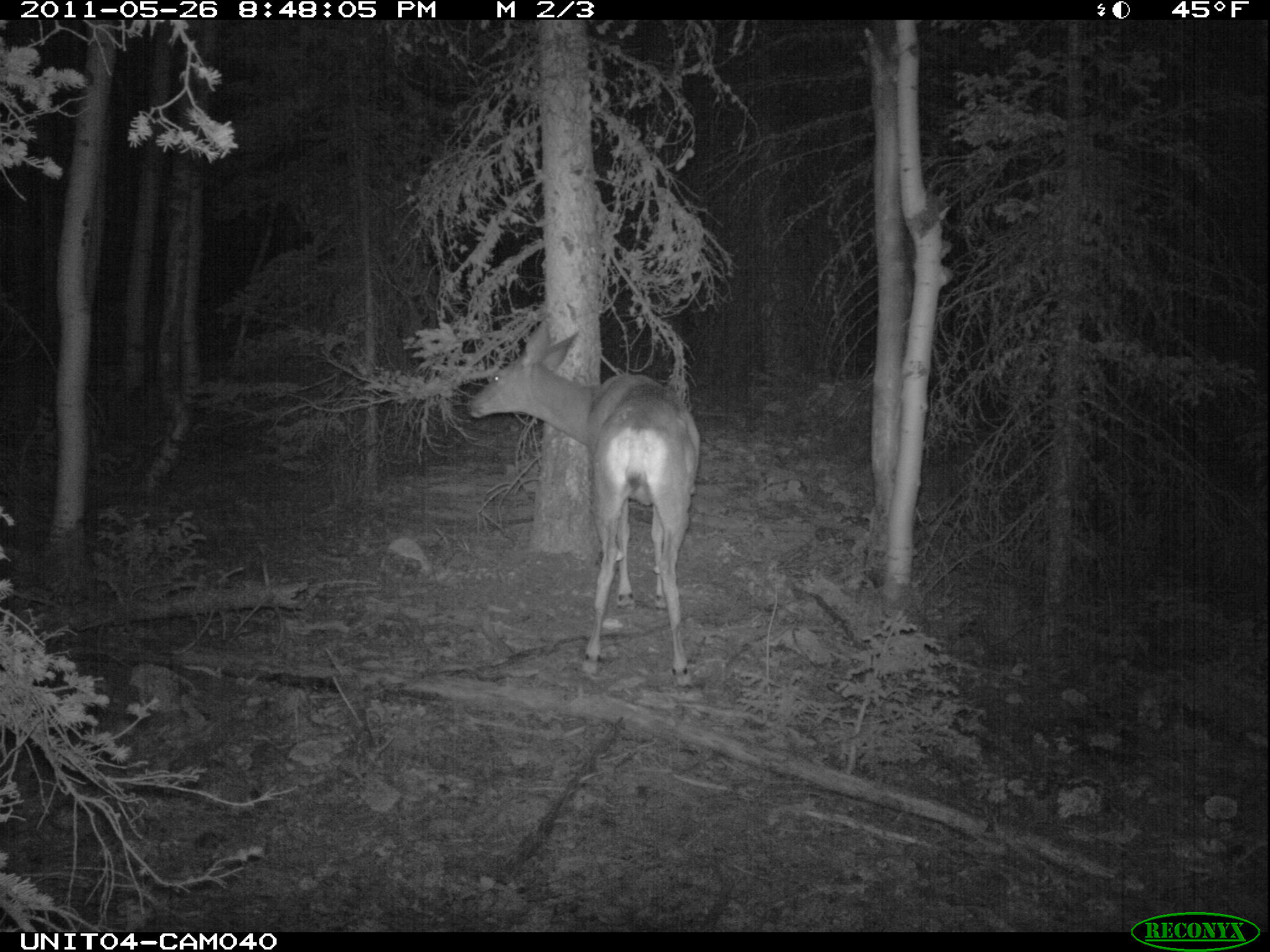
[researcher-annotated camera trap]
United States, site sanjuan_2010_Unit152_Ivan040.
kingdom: Animalia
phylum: Chordata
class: Mammalia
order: Artiodactyla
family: Cervidae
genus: Odocoileus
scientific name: Odocoileus hemionus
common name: mule deer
Odocoileus hemionus (mule deer).